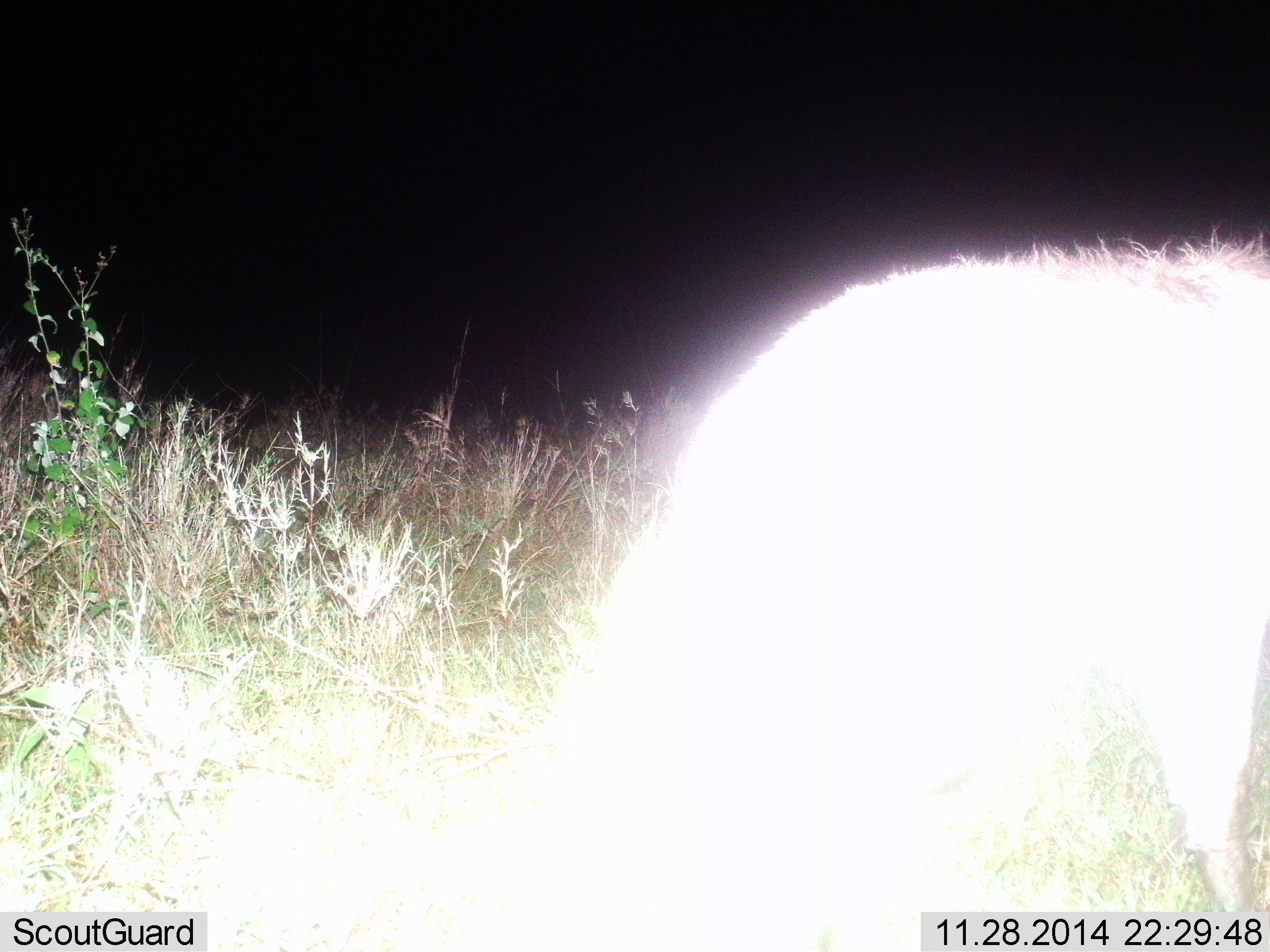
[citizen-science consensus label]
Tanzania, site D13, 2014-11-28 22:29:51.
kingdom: Animalia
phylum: Chordata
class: Mammalia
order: Carnivora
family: Hyaenidae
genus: Crocuta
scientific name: Crocuta crocuta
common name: spotted hyena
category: hyenaspotted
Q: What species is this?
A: Hyenaspotted (spotted hyena) (Crocuta crocuta).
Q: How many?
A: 1.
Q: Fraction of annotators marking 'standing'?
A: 75%.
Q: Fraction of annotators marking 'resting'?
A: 0%.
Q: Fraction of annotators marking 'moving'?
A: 25%.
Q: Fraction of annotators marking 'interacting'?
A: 0%.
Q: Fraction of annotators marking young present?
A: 0%.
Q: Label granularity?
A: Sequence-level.